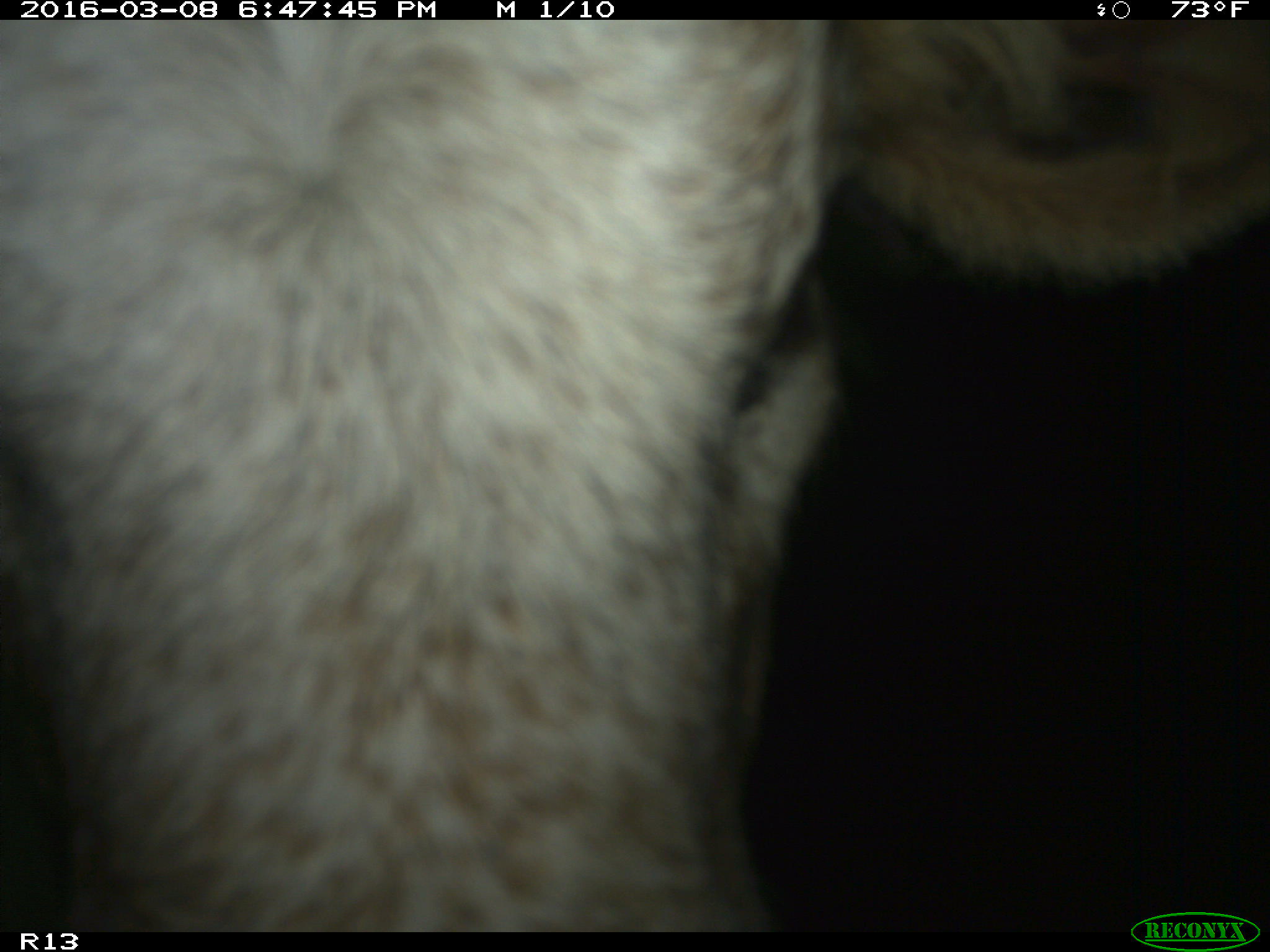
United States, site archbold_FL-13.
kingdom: Animalia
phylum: Chordata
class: Mammalia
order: Artiodactyla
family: Bovidae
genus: Bos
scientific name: Bos taurus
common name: domestic cow